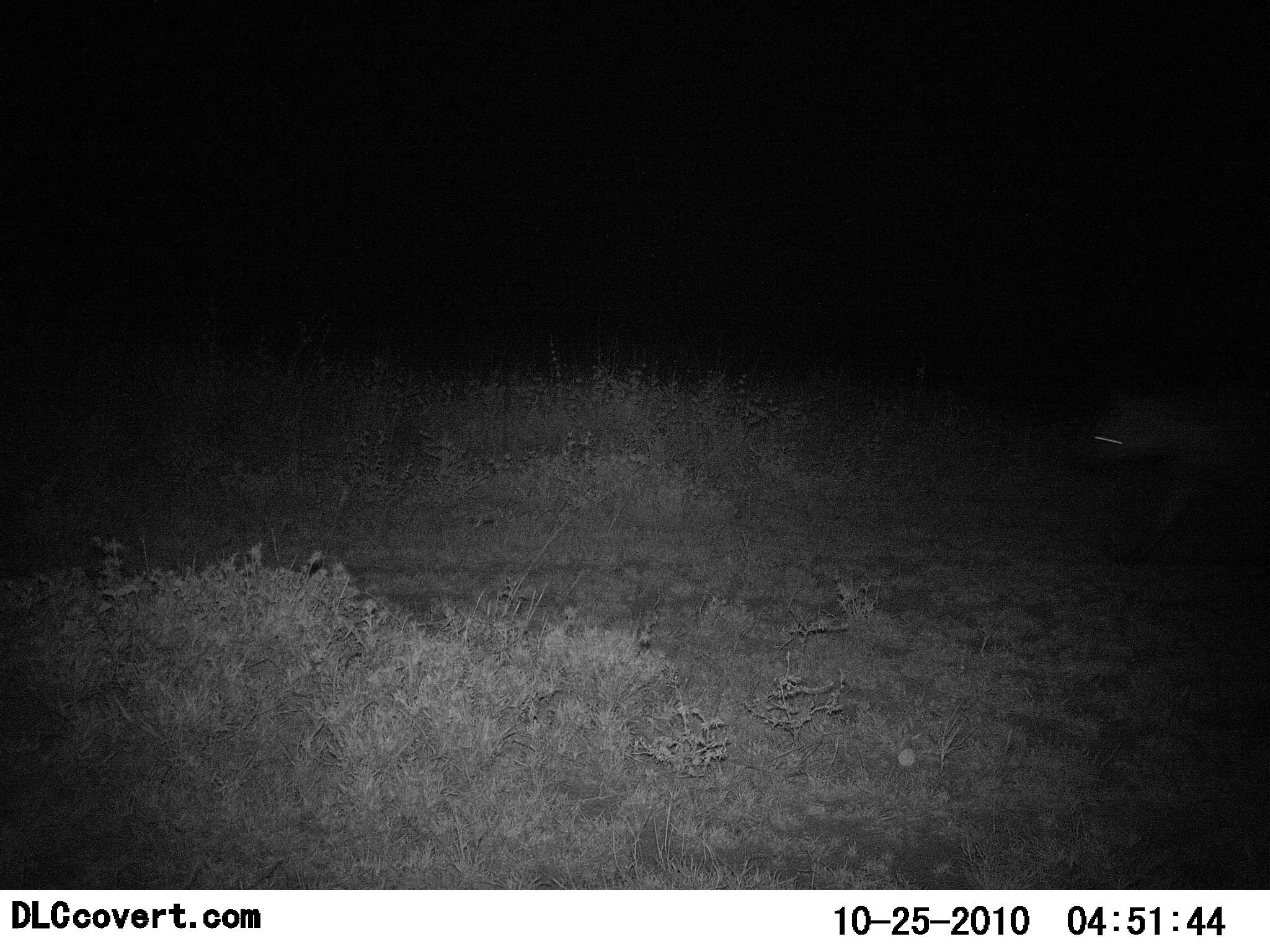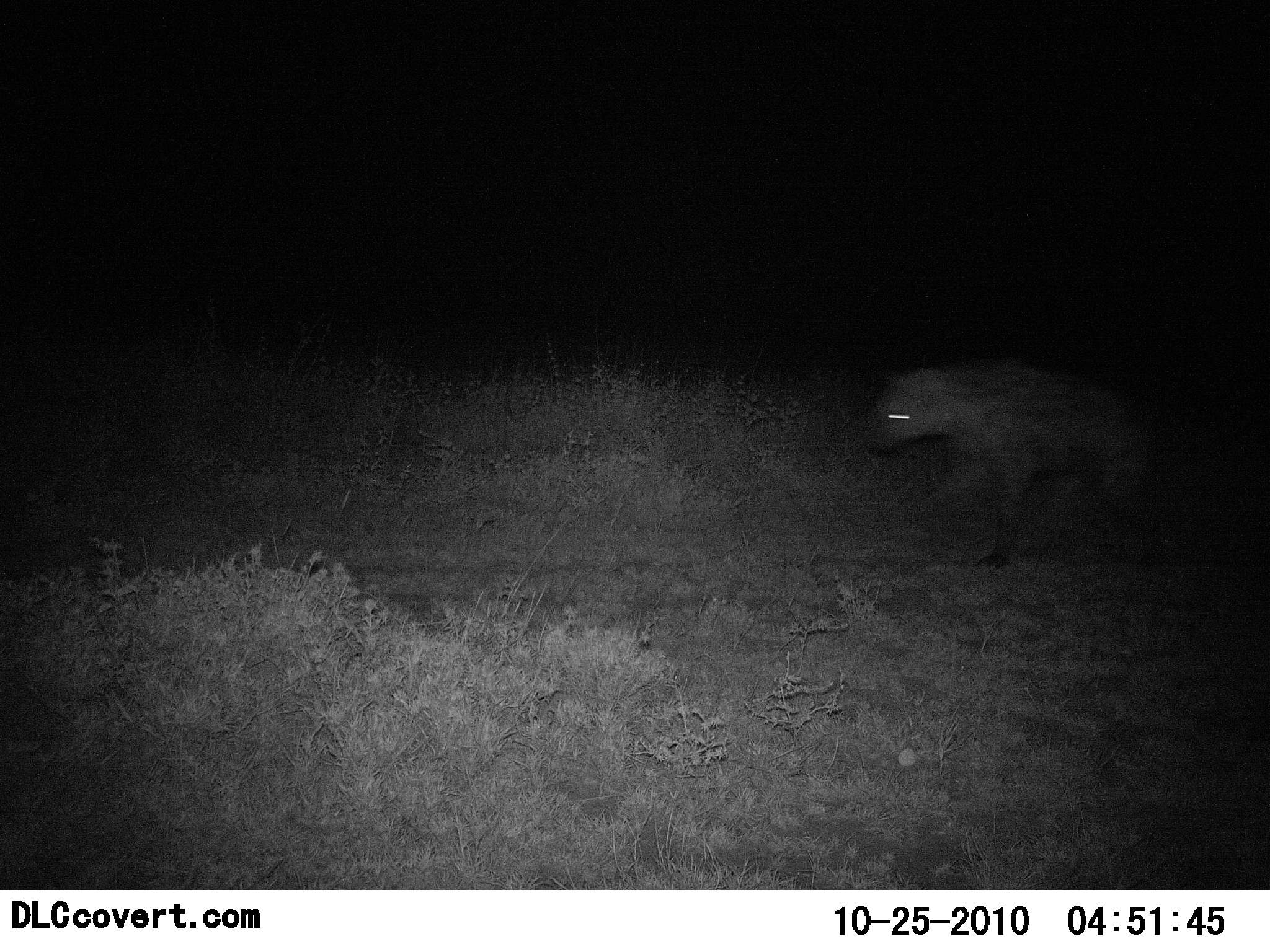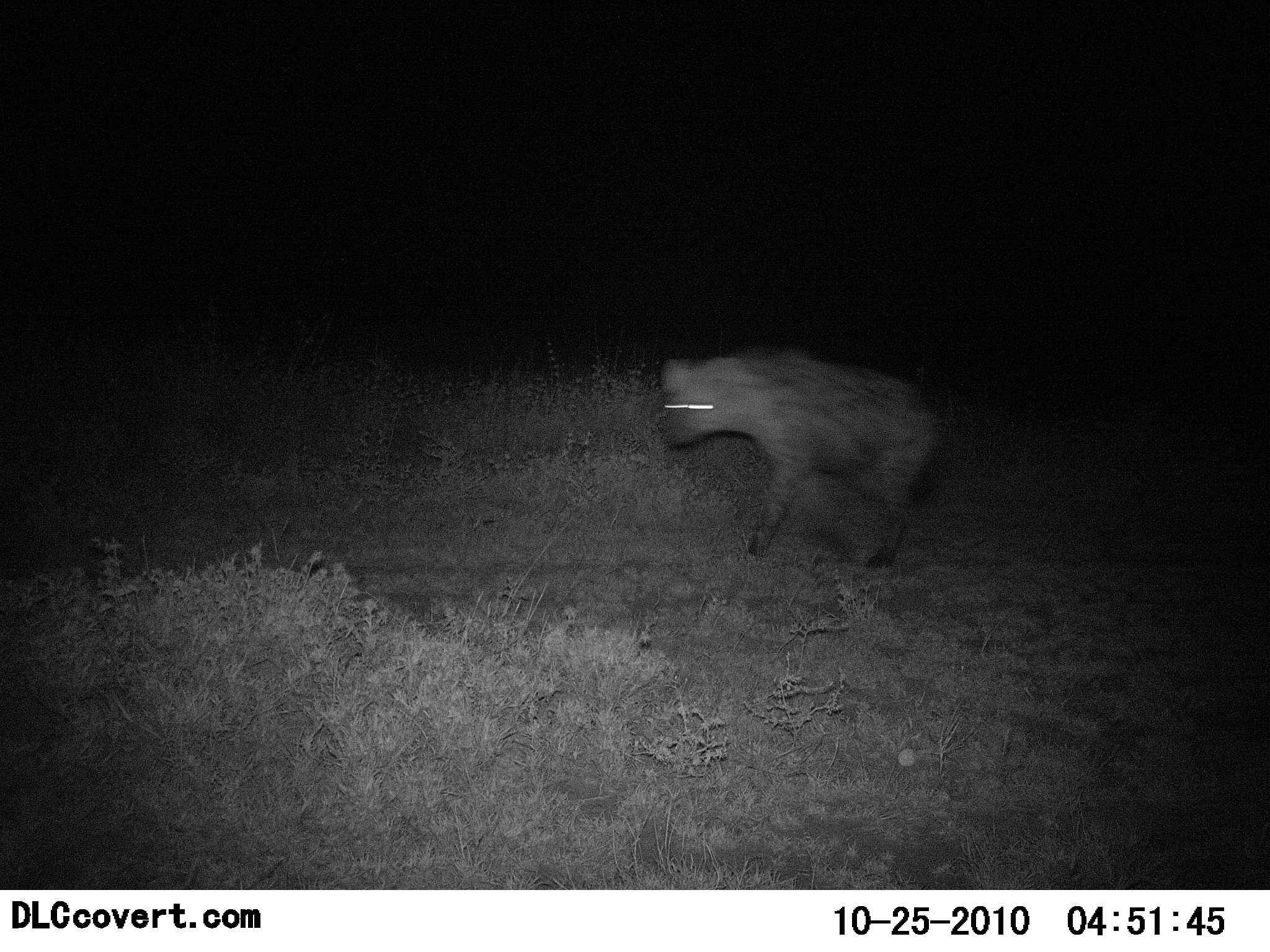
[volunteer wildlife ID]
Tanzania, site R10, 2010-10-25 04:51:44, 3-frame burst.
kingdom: Animalia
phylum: Chordata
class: Mammalia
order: Carnivora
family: Hyaenidae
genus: Crocuta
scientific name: Crocuta crocuta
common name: spotted hyena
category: hyenaspotted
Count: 1.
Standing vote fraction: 0%.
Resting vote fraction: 0%.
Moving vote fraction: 100%.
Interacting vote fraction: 0%.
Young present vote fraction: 0%.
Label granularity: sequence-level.